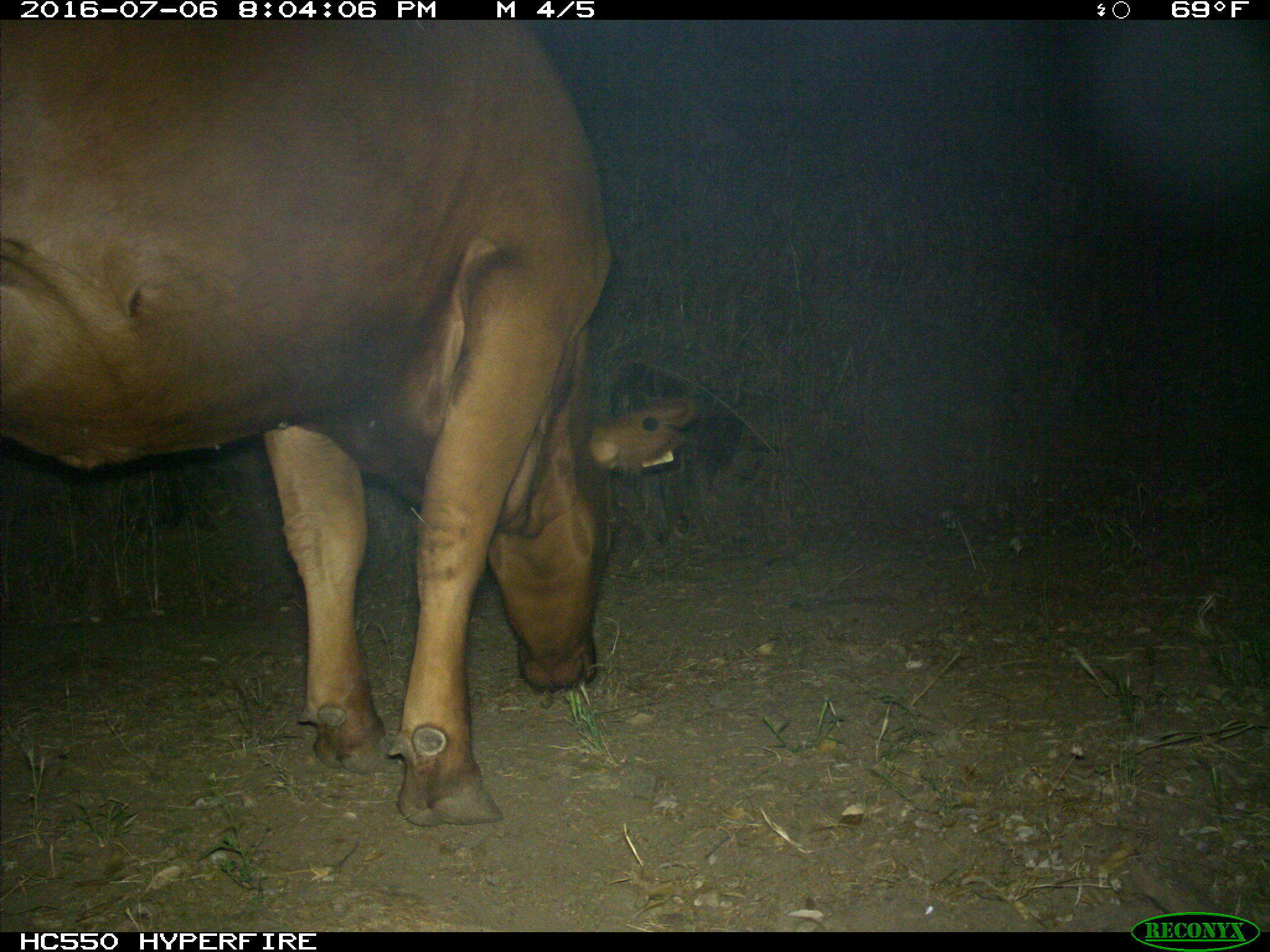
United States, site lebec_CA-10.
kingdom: Animalia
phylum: Chordata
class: Mammalia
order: Artiodactyla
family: Bovidae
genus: Bos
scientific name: Bos taurus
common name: domestic cow